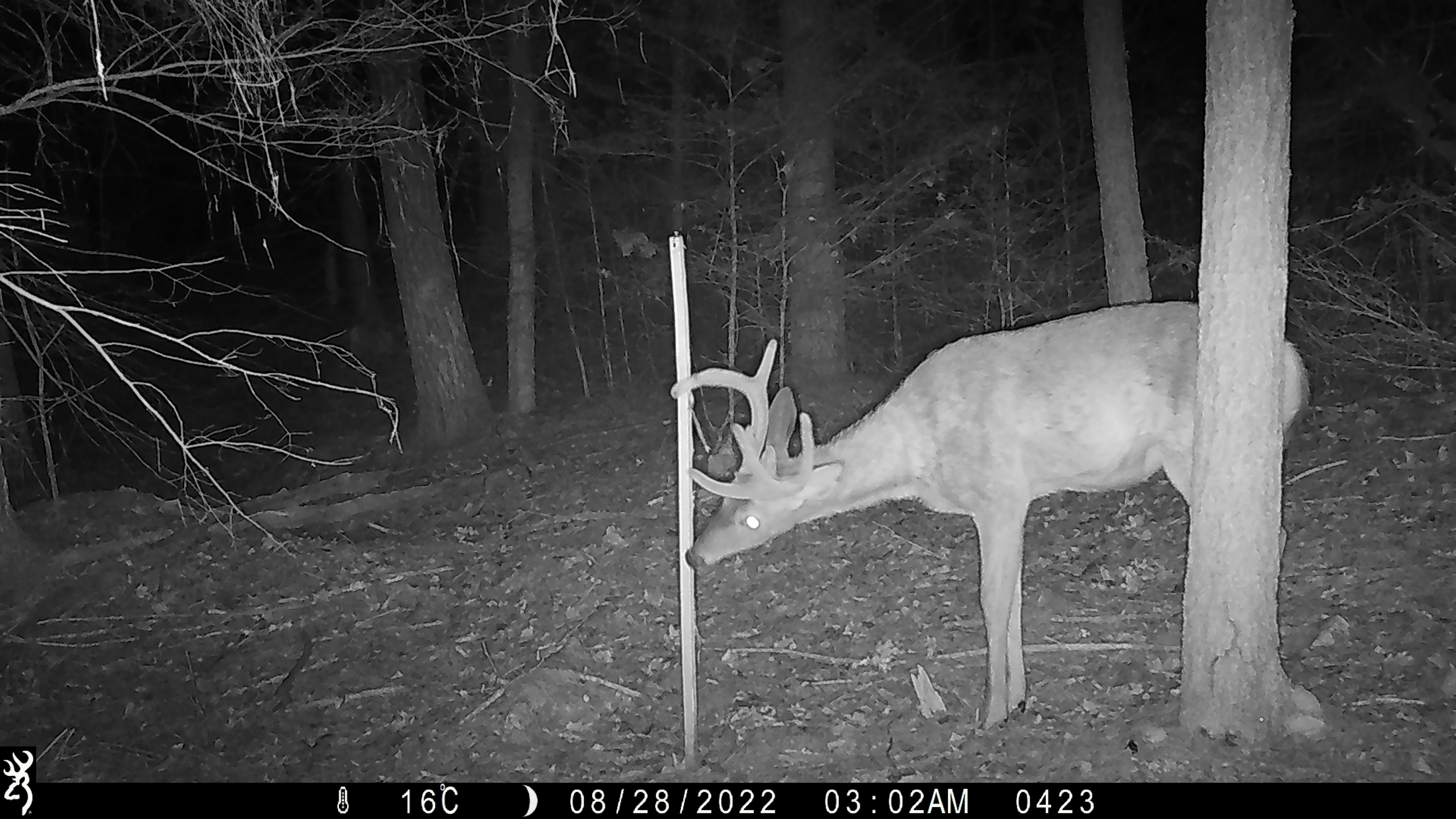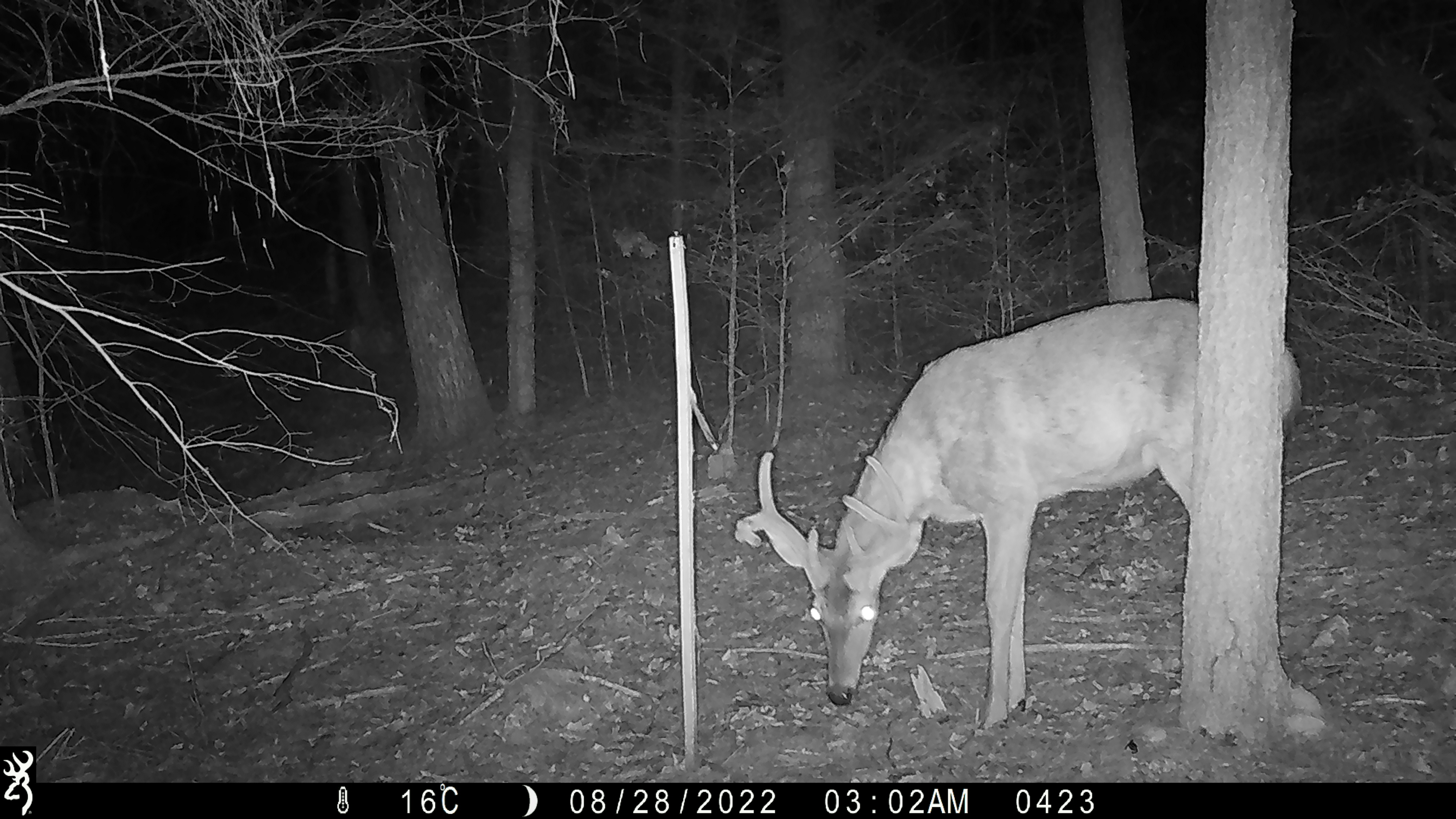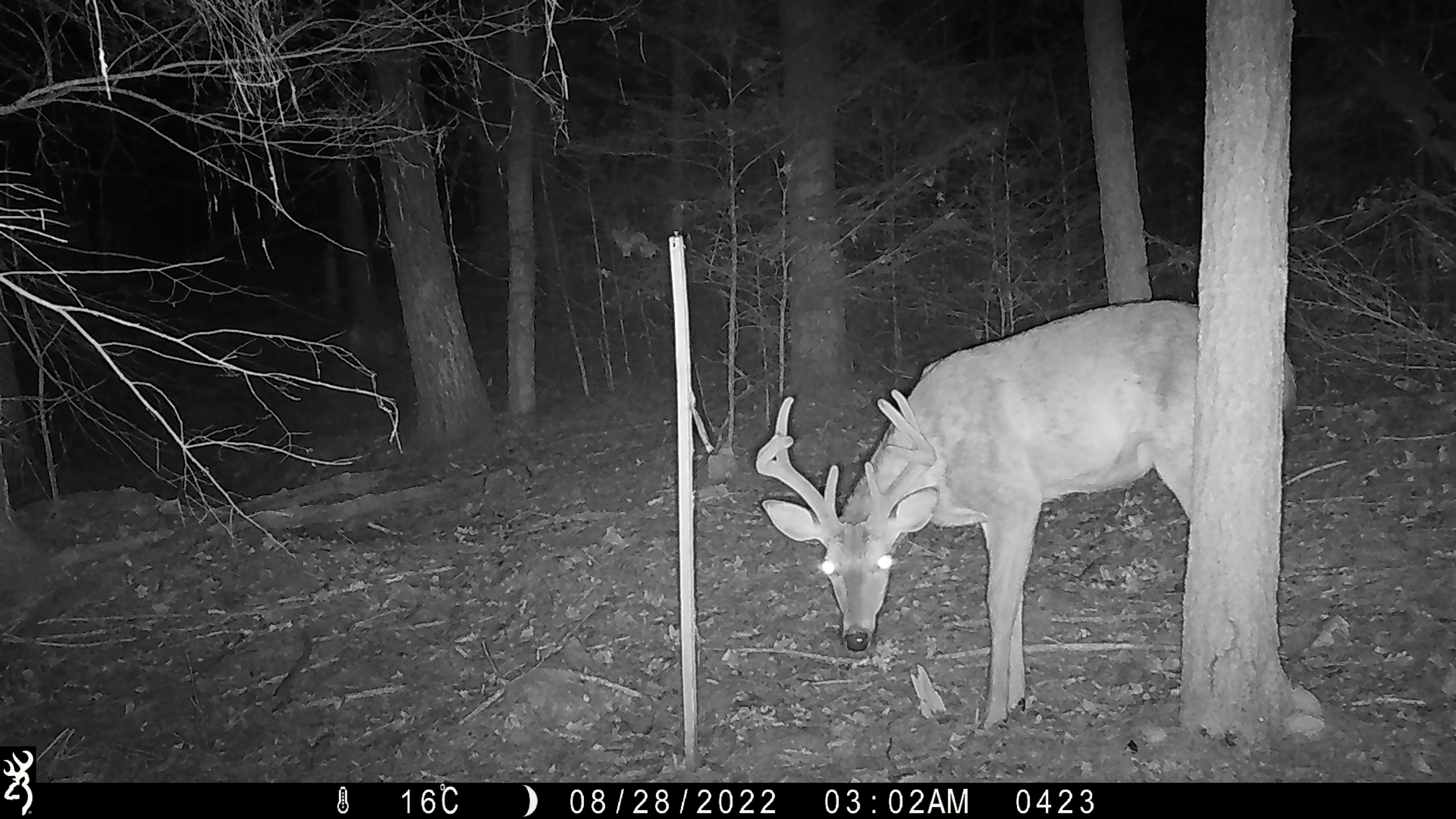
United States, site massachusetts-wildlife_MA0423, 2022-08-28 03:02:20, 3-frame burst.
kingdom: Animalia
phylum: Chordata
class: Mammalia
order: Artiodactyla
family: Cervidae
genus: Odocoileus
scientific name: Odocoileus virginianus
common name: white-tailed deer